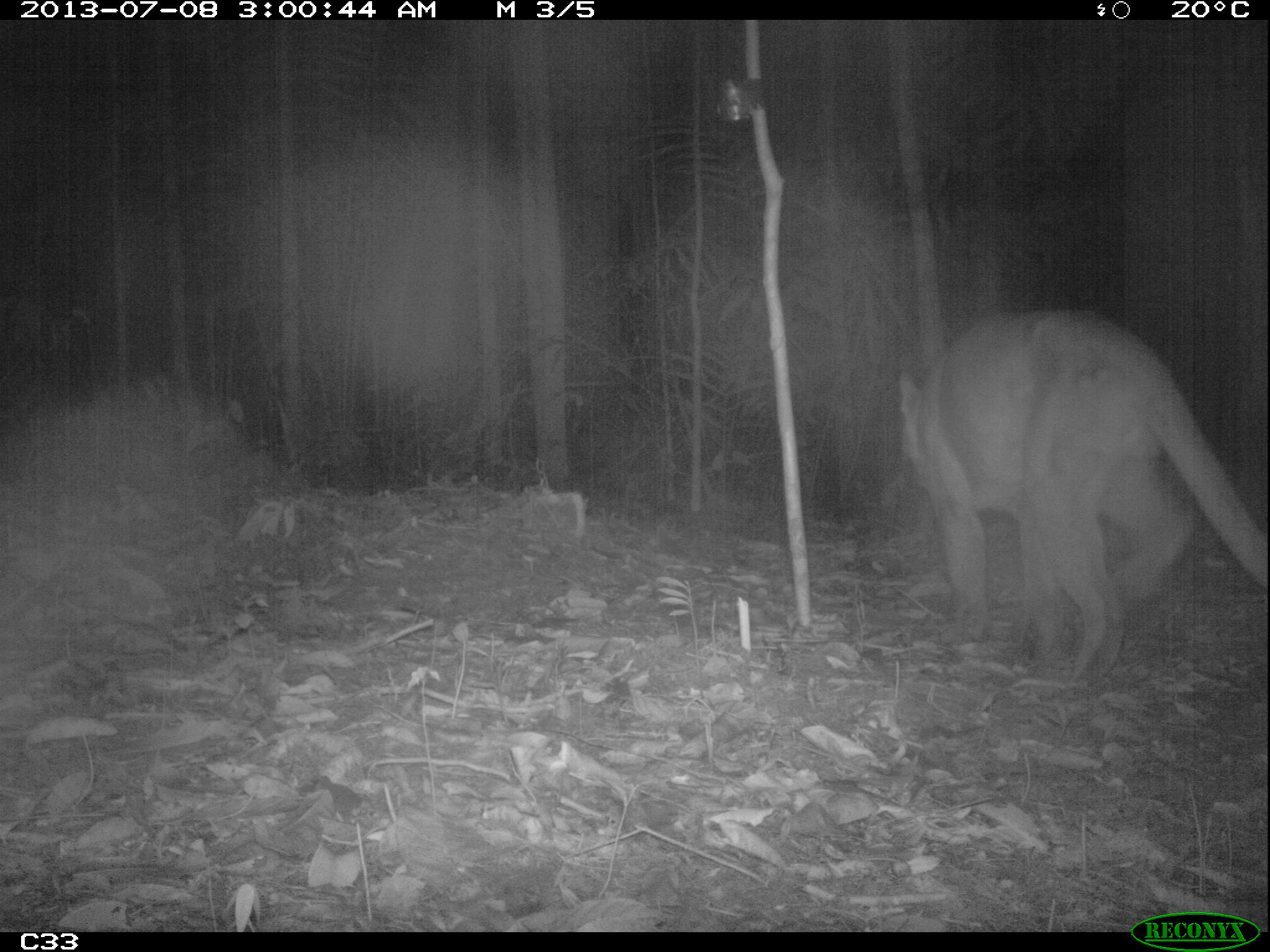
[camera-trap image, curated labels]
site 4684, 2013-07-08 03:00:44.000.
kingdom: Animalia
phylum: Chordata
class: Mammalia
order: Carnivora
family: Felidae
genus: Puma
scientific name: Puma concolor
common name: mountain lion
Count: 1.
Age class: adult.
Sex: male.